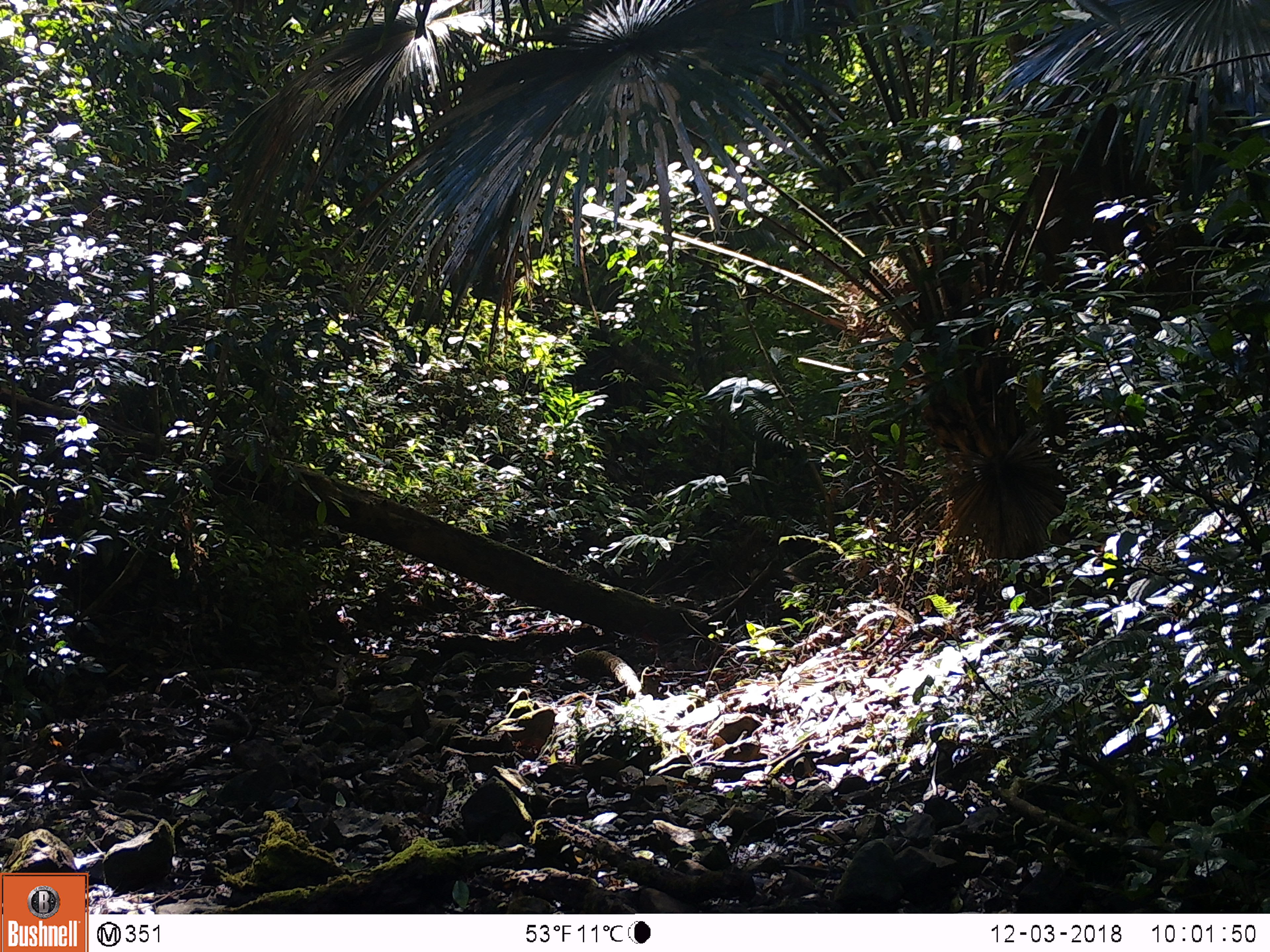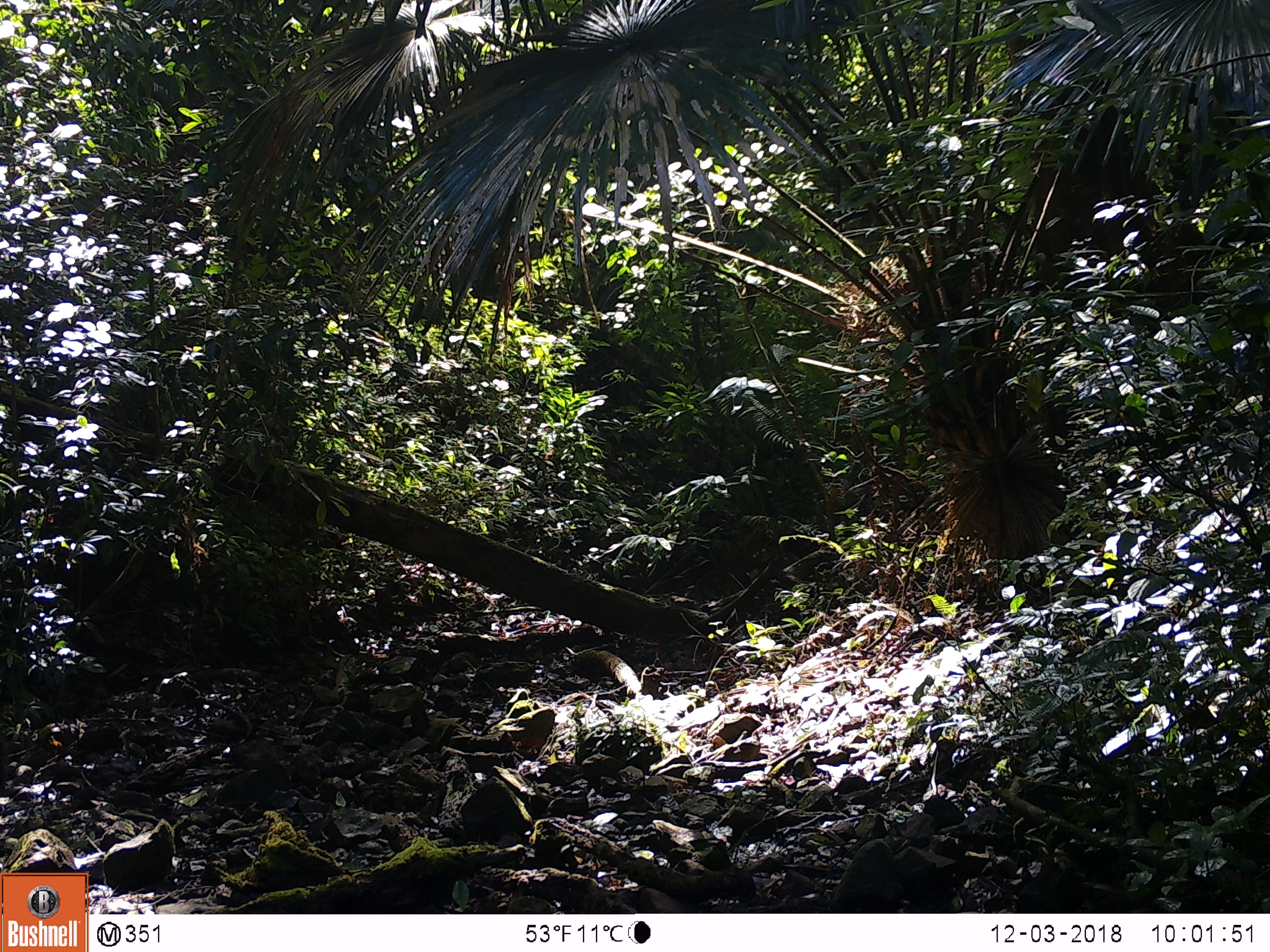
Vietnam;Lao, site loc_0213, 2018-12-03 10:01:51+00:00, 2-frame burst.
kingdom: Animalia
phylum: Chordata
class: Mammalia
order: Artiodactyla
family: Cervidae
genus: Rusa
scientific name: Rusa unicolor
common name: sambar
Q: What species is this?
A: Sambar (Rusa unicolor).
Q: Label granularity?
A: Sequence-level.